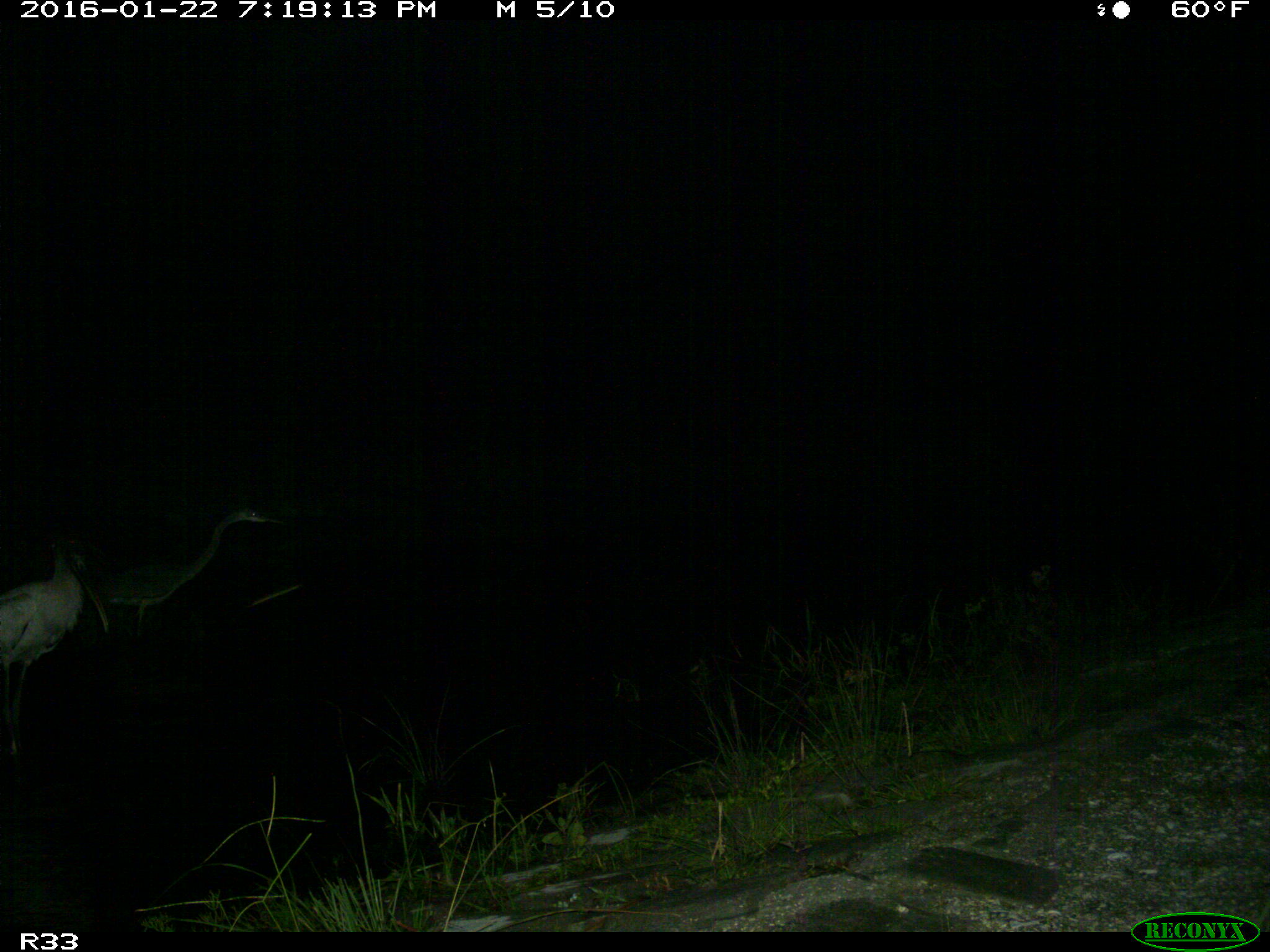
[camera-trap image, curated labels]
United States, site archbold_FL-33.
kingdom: Animalia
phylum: Chordata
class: Aves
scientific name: Aves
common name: birds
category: unidentified bird